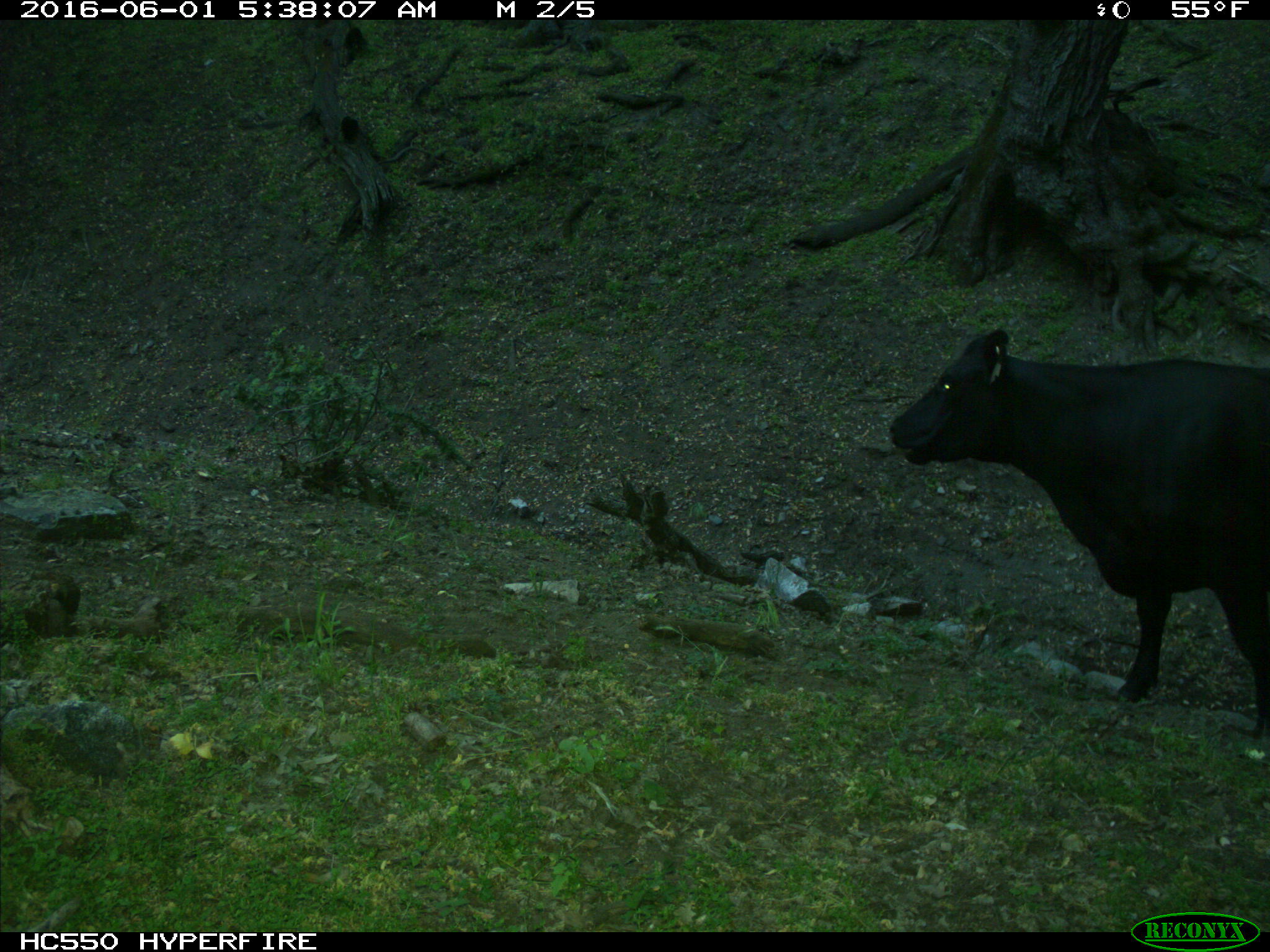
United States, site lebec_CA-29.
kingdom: Animalia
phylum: Chordata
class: Mammalia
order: Artiodactyla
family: Bovidae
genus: Bos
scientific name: Bos taurus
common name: domestic cow